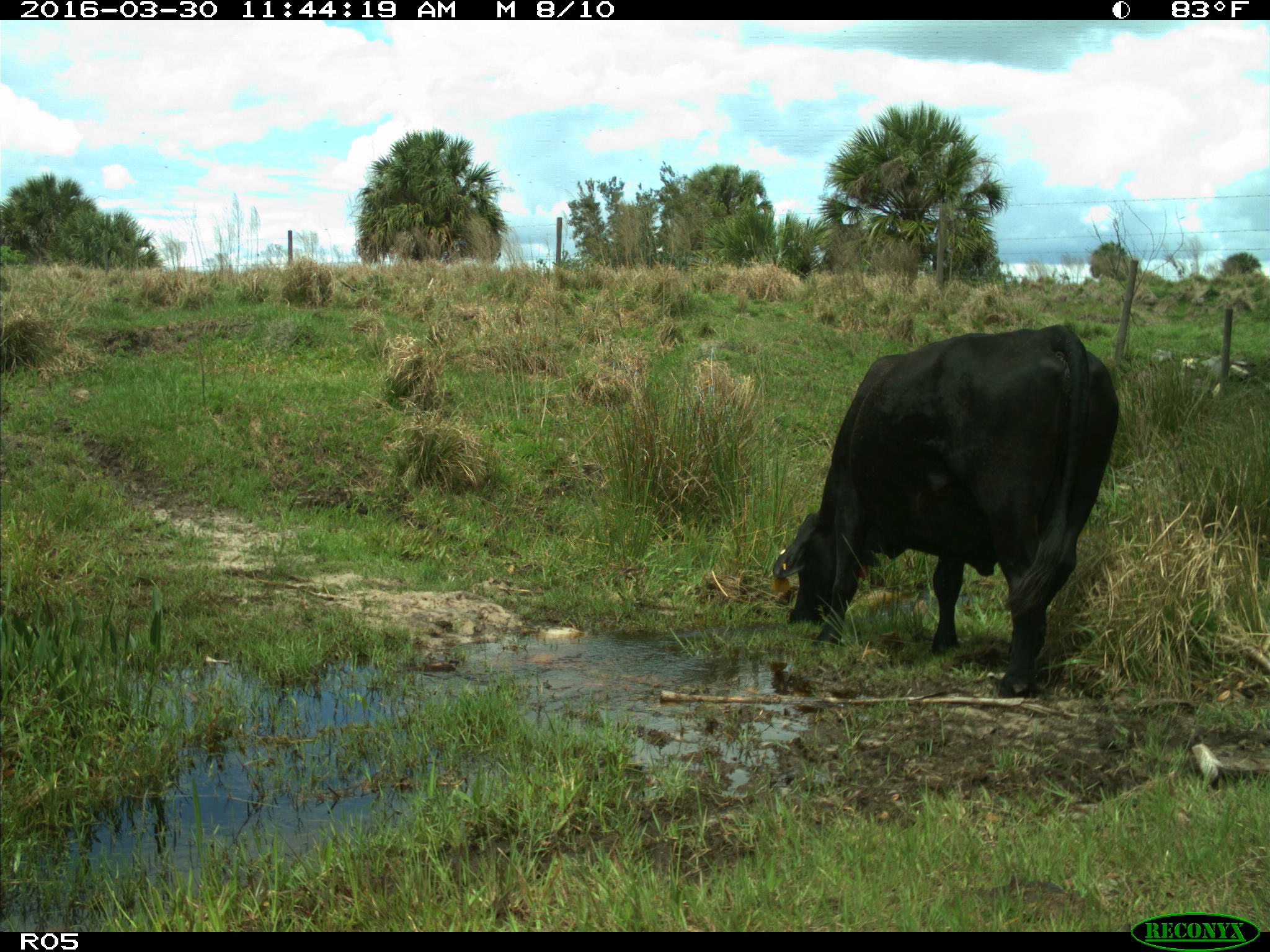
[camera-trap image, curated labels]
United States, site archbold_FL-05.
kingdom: Animalia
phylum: Chordata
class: Mammalia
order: Artiodactyla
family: Bovidae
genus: Bos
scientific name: Bos taurus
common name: domestic cow